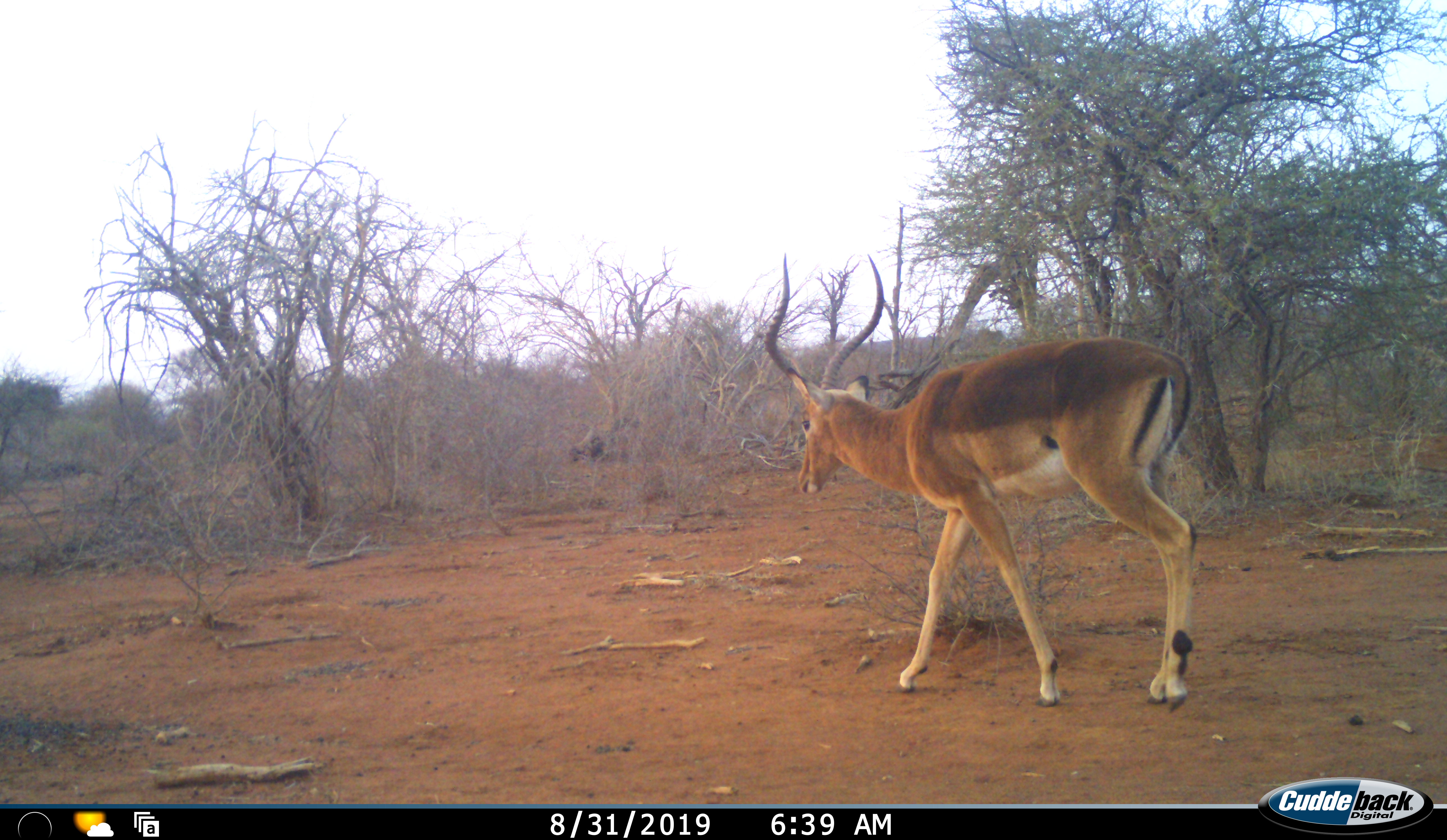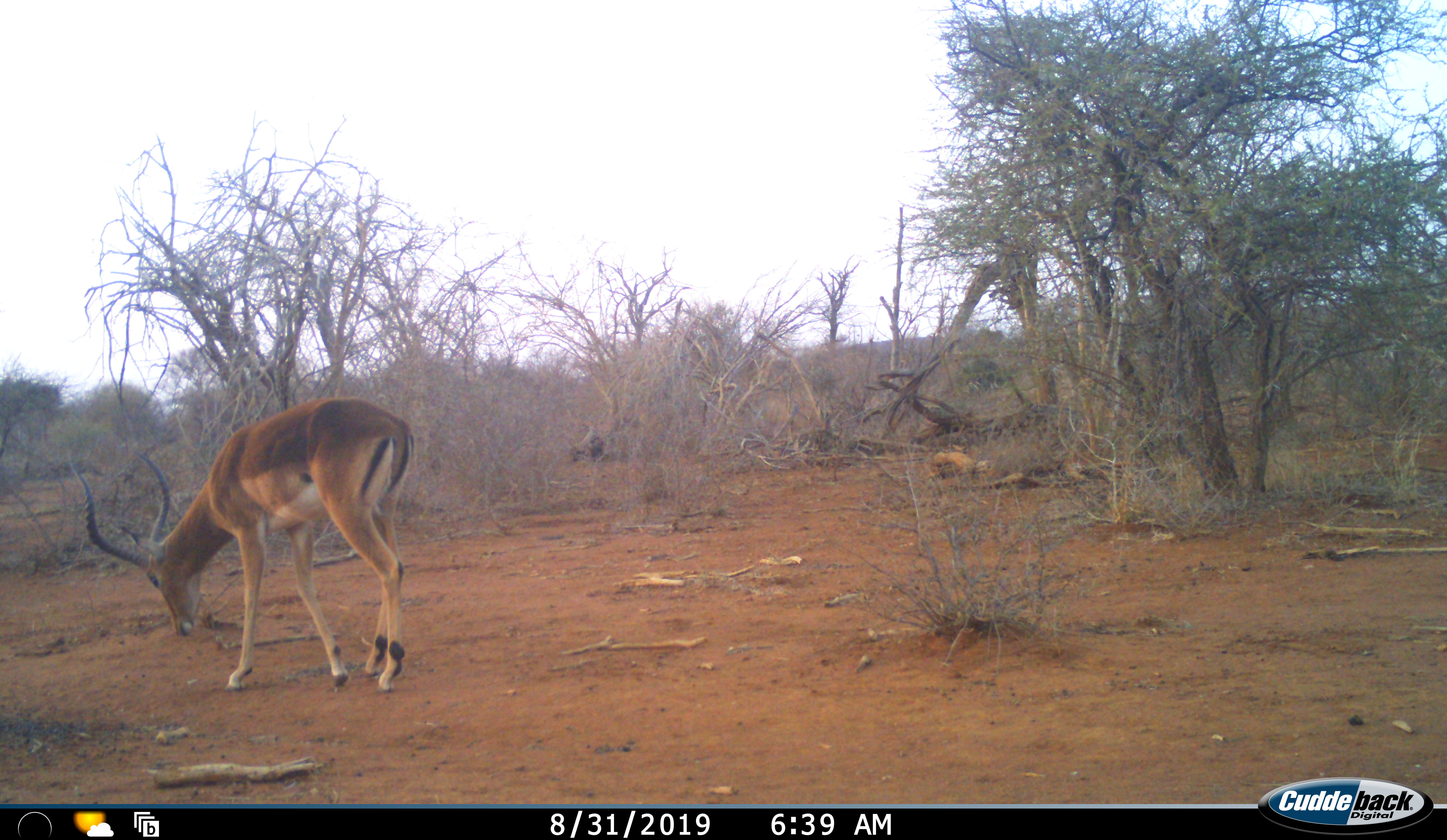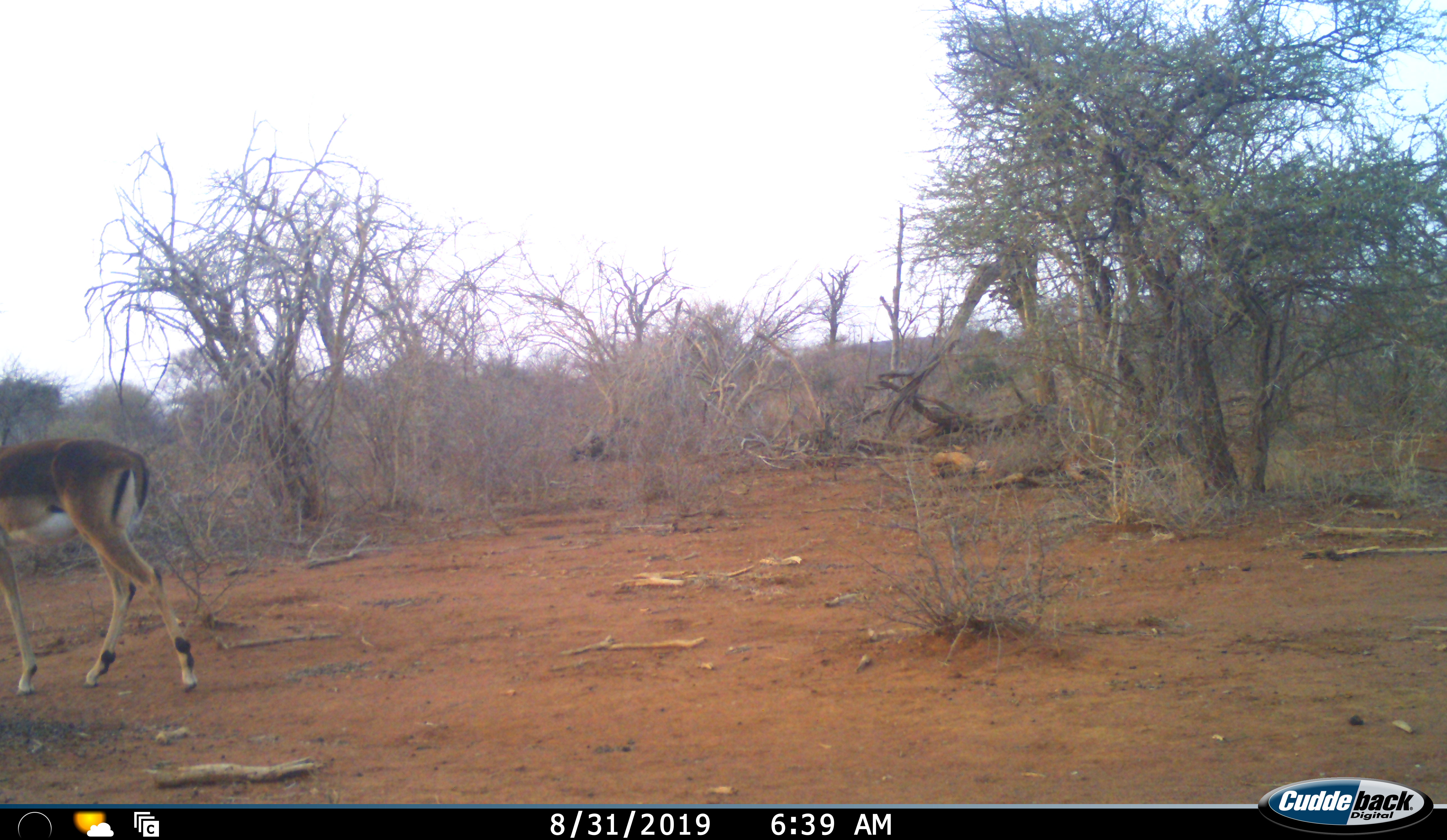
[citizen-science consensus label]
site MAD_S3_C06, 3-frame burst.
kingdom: Animalia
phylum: Chordata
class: Mammalia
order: Artiodactyla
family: Bovidae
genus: Aepyceros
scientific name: Aepyceros melampus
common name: impala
Impala (Aepyceros melampus), count 1. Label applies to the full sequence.